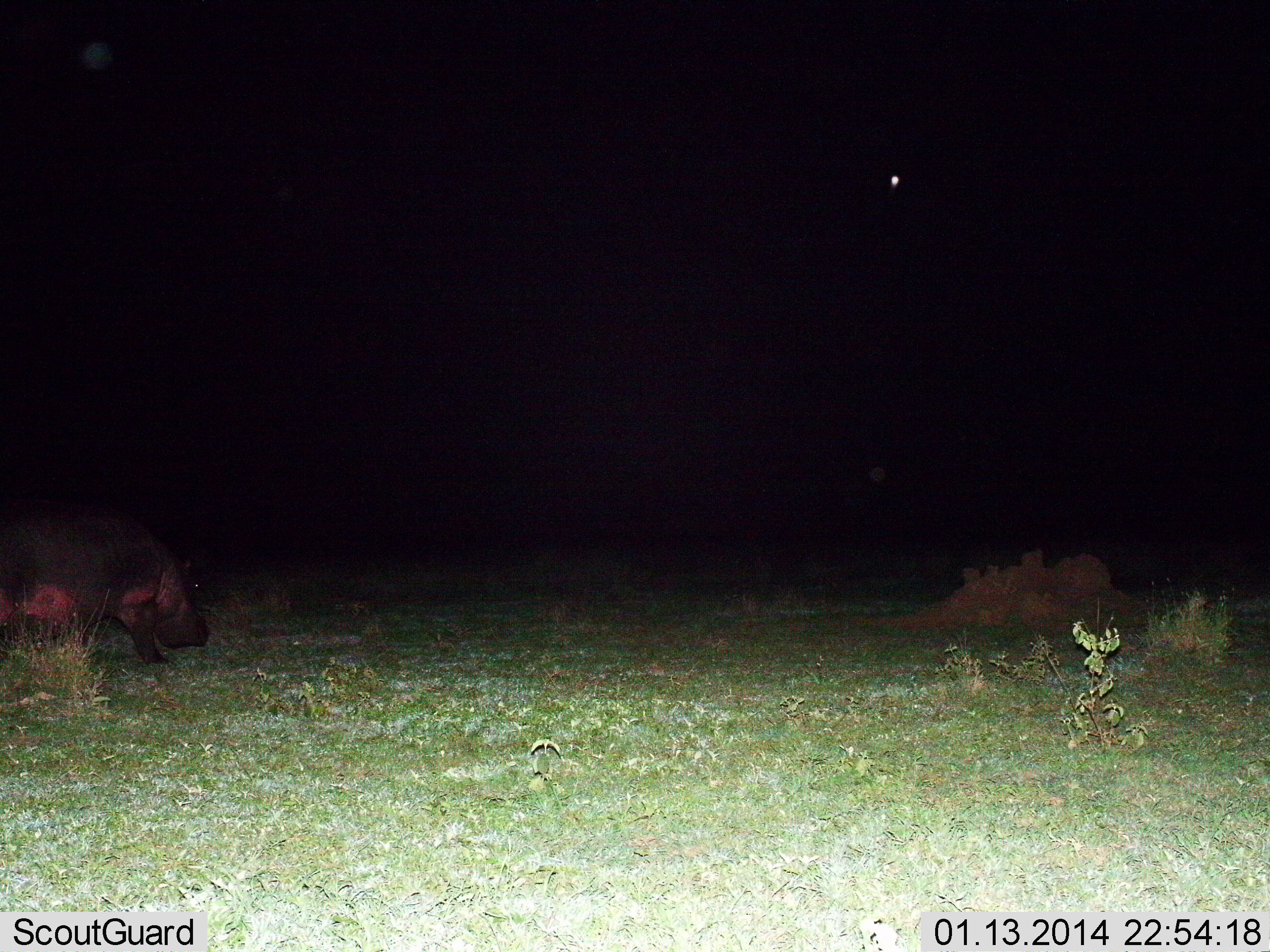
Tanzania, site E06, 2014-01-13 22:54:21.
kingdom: Animalia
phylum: Chordata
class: Mammalia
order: Artiodactyla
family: Hippopotamidae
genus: Hippopotamus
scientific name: Hippopotamus amphibius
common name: hippopotamus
Hippopotamus (Hippopotamus amphibius), count 1. Behavior (volunteer vote fractions): standing 30%, resting 0%, moving 60%, interacting 0%. Young present (vote fraction): 0%. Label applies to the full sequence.